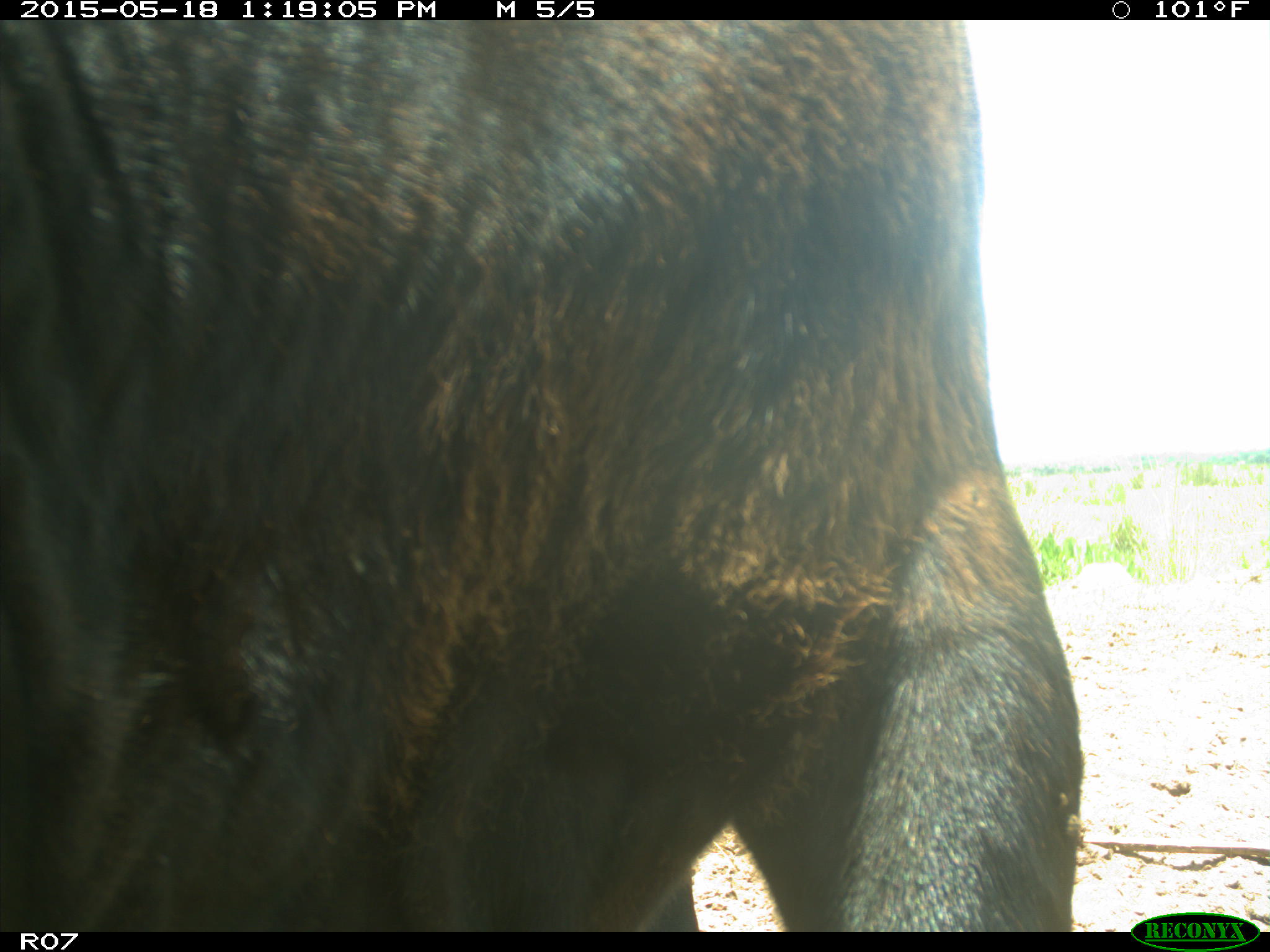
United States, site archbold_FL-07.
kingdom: Animalia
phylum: Chordata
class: Mammalia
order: Artiodactyla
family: Bovidae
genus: Bos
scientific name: Bos taurus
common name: domestic cow